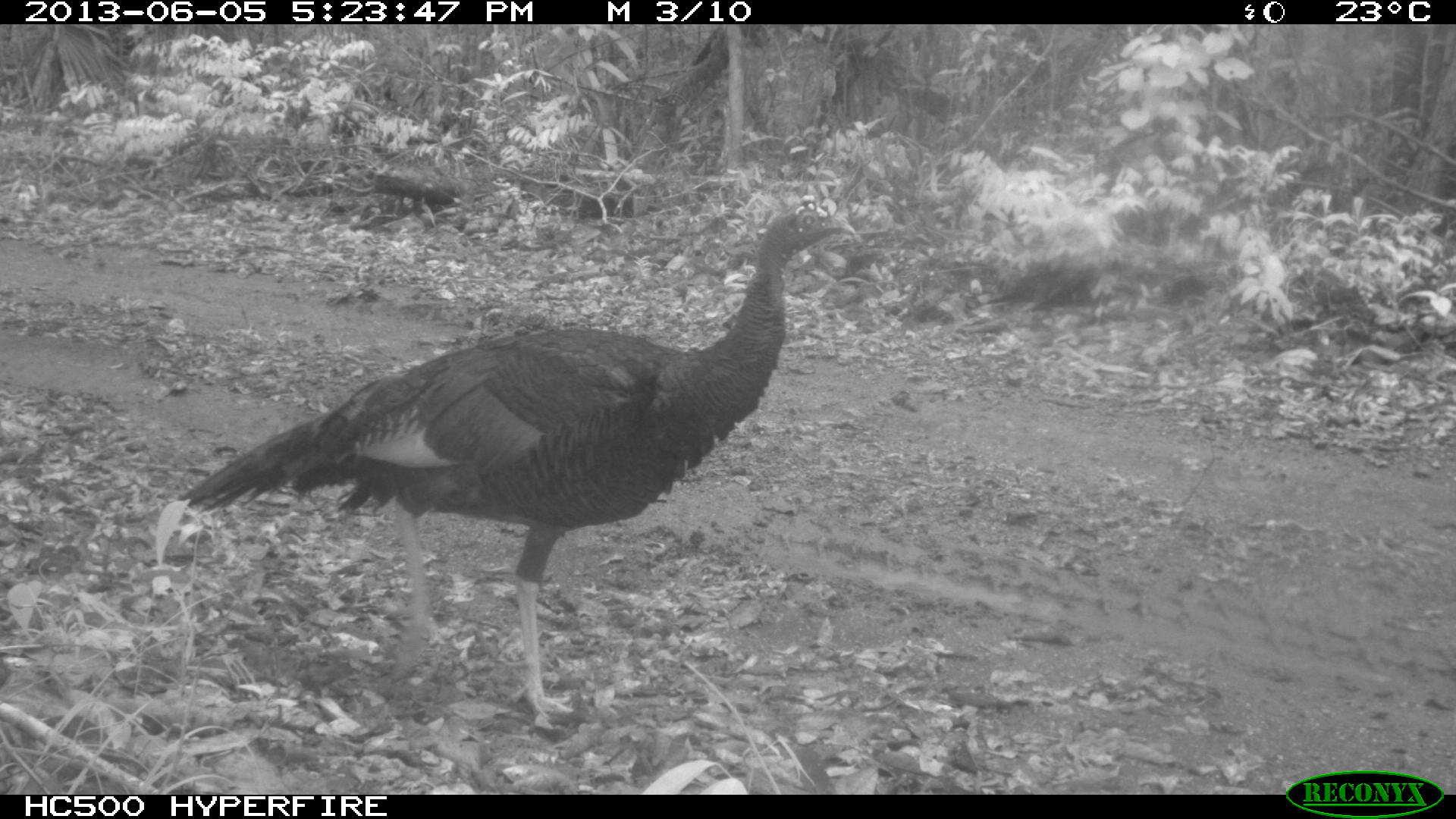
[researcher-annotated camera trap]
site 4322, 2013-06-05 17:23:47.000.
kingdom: Animalia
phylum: Chordata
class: Aves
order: Galliformes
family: Phasianidae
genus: Meleagris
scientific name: Meleagris ocellata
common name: ocellated turkey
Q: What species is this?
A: Meleagris ocellata (ocellated turkey).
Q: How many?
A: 1.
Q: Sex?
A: Male.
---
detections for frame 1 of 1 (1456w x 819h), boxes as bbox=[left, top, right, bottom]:
meleagris ocellata: bbox=[176, 193, 858, 727]